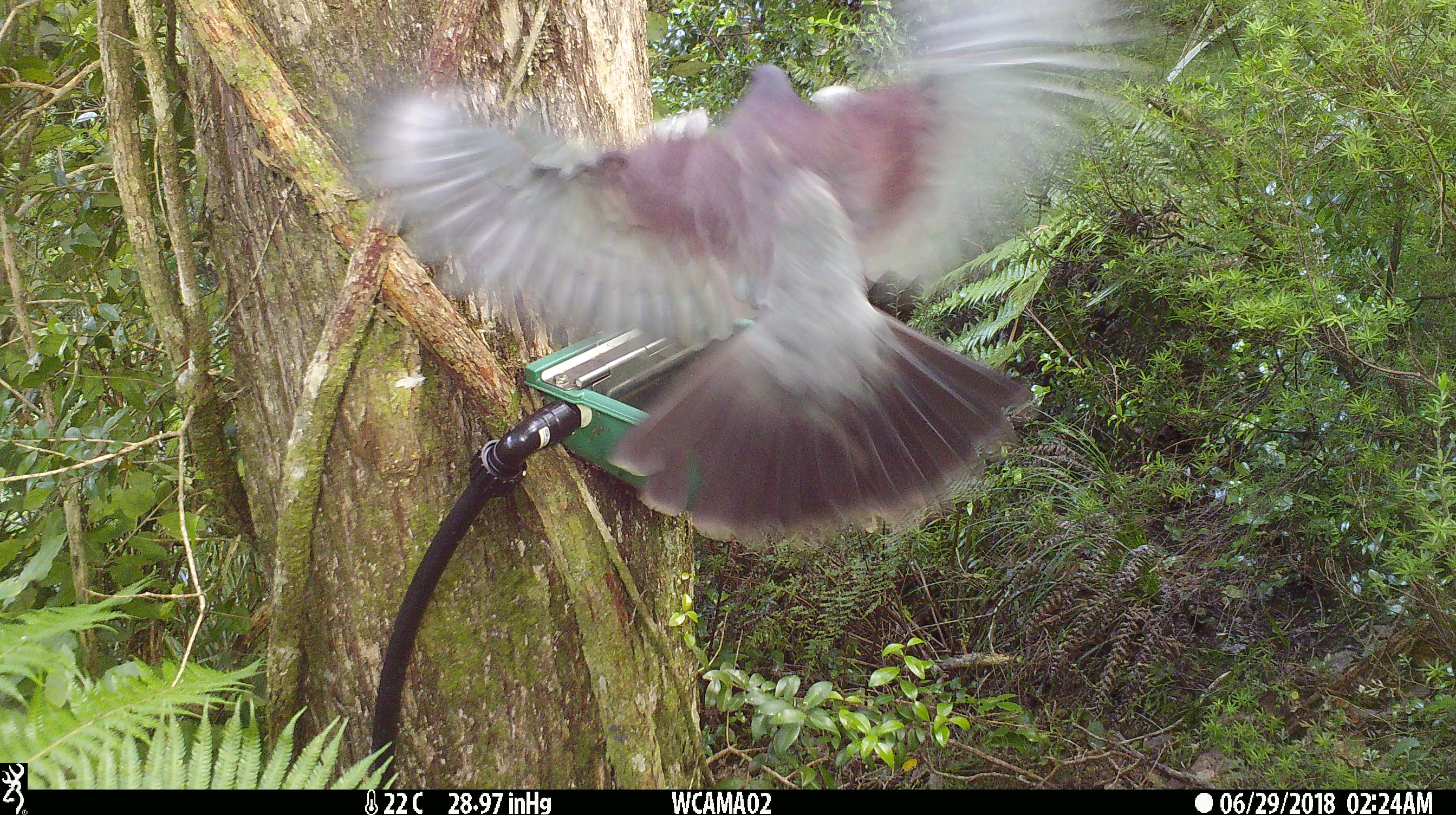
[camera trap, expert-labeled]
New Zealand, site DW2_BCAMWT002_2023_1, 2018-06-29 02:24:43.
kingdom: Animalia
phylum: Chordata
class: Aves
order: Columbiformes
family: Columbidae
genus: Hemiphaga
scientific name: Hemiphaga novaeseelandiae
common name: new zealand pigeon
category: kereru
Kereru (new zealand pigeon) (Hemiphaga novaeseelandiae).